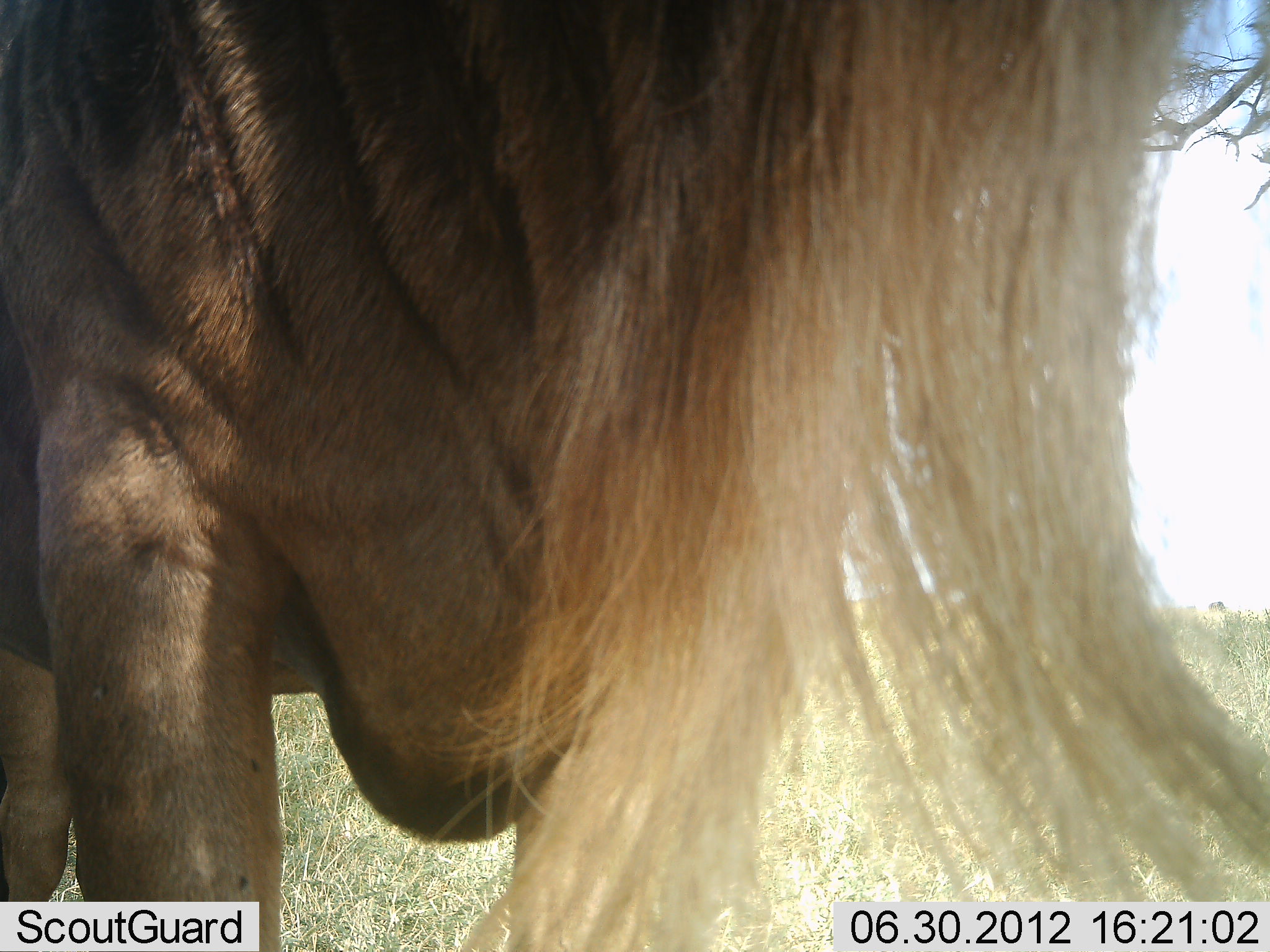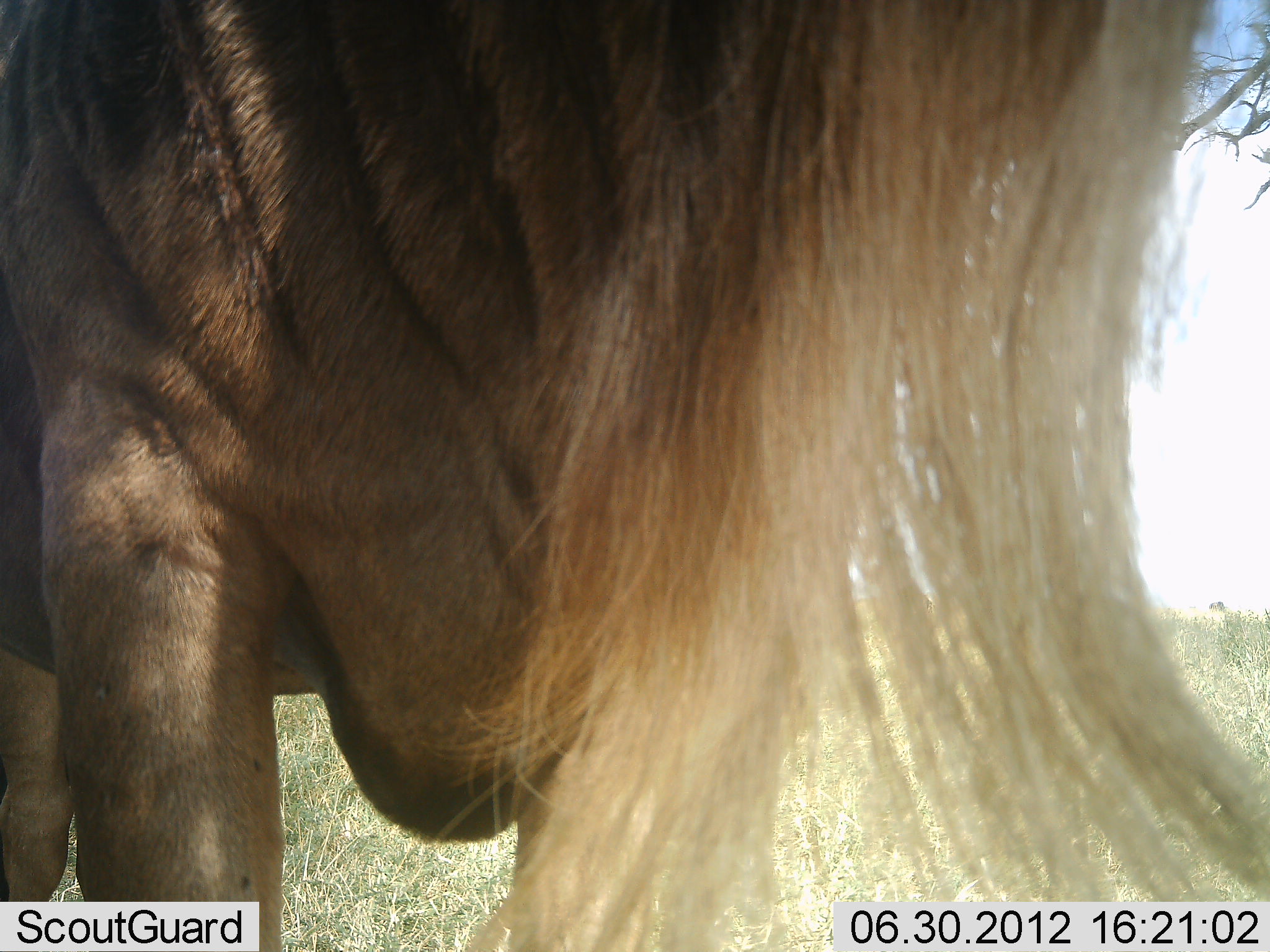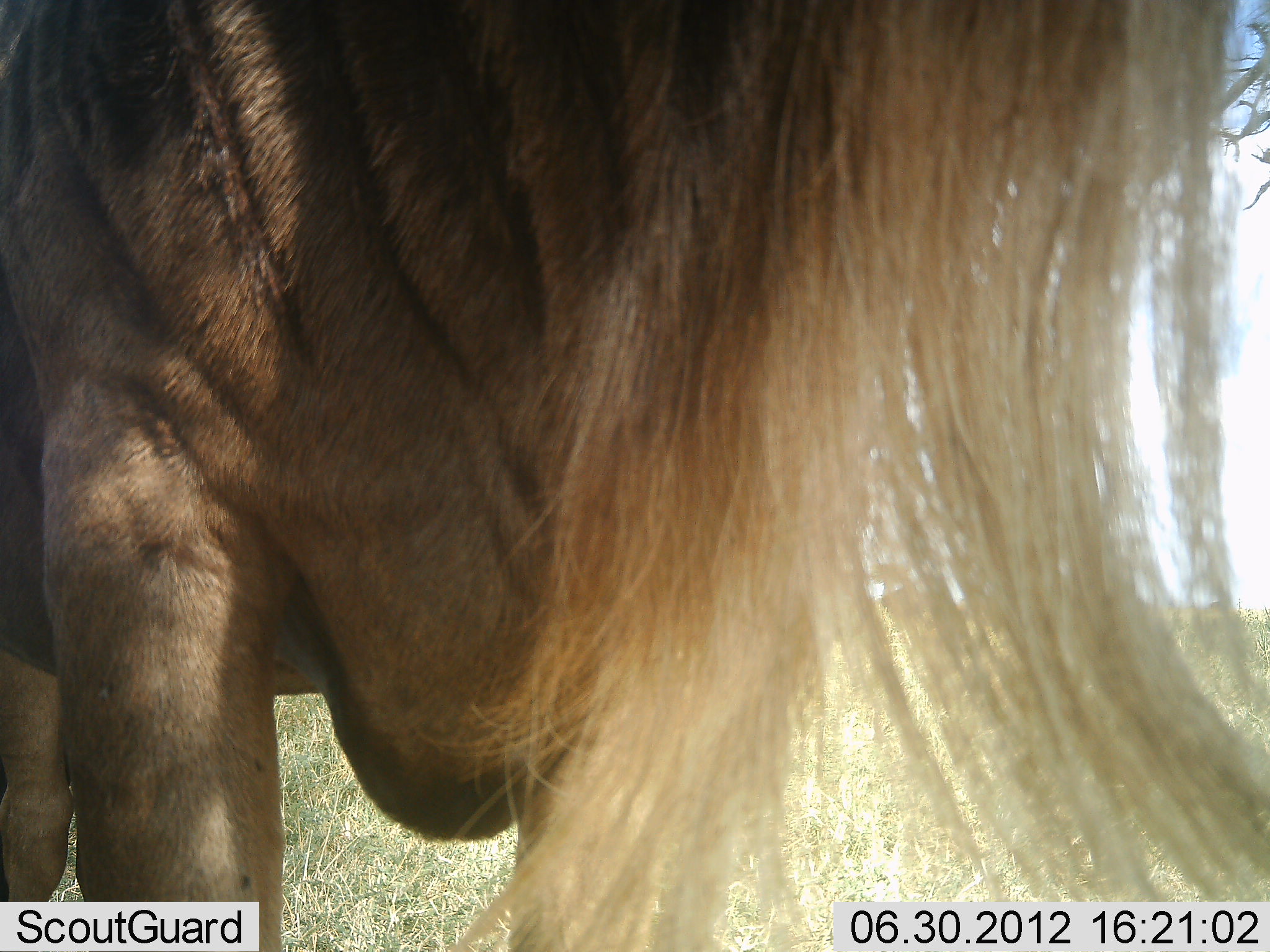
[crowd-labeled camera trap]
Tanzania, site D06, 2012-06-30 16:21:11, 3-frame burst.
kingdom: Animalia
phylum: Chordata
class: Mammalia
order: Artiodactyla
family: Bovidae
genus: Connochaetes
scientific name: Connochaetes taurinus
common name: blue wildebeest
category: wildebeest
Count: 1.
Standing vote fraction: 100%.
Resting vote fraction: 0%.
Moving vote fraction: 0%.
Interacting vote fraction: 0%.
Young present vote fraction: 0%.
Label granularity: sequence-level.